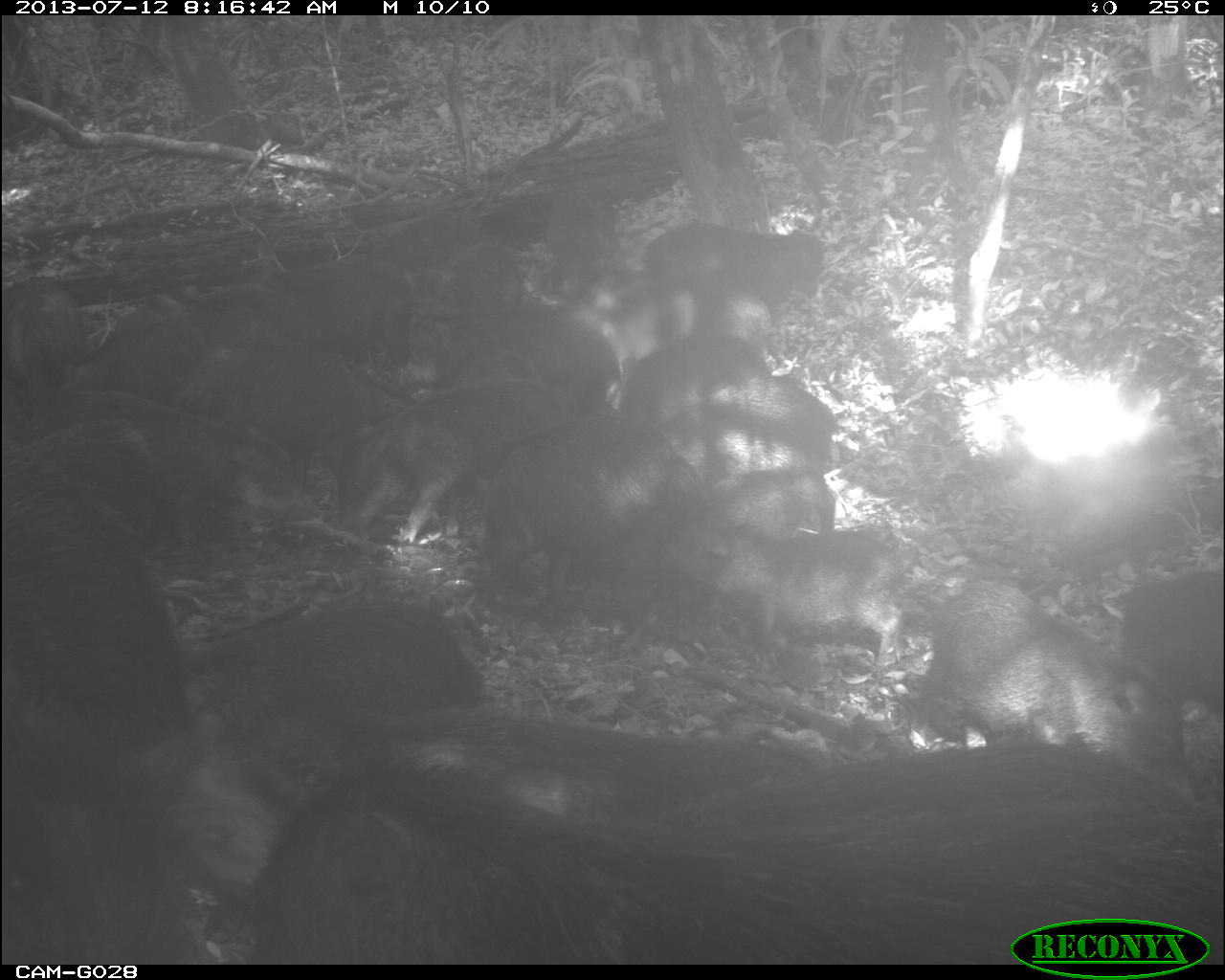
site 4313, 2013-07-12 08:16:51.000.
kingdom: Animalia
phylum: Chordata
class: Mammalia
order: Artiodactyla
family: Tayassuidae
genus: Tayassu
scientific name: Tayassu pecari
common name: white-lipped peccary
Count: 20.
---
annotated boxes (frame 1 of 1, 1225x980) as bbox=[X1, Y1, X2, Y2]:
group: bbox=[1, 185, 1223, 963]